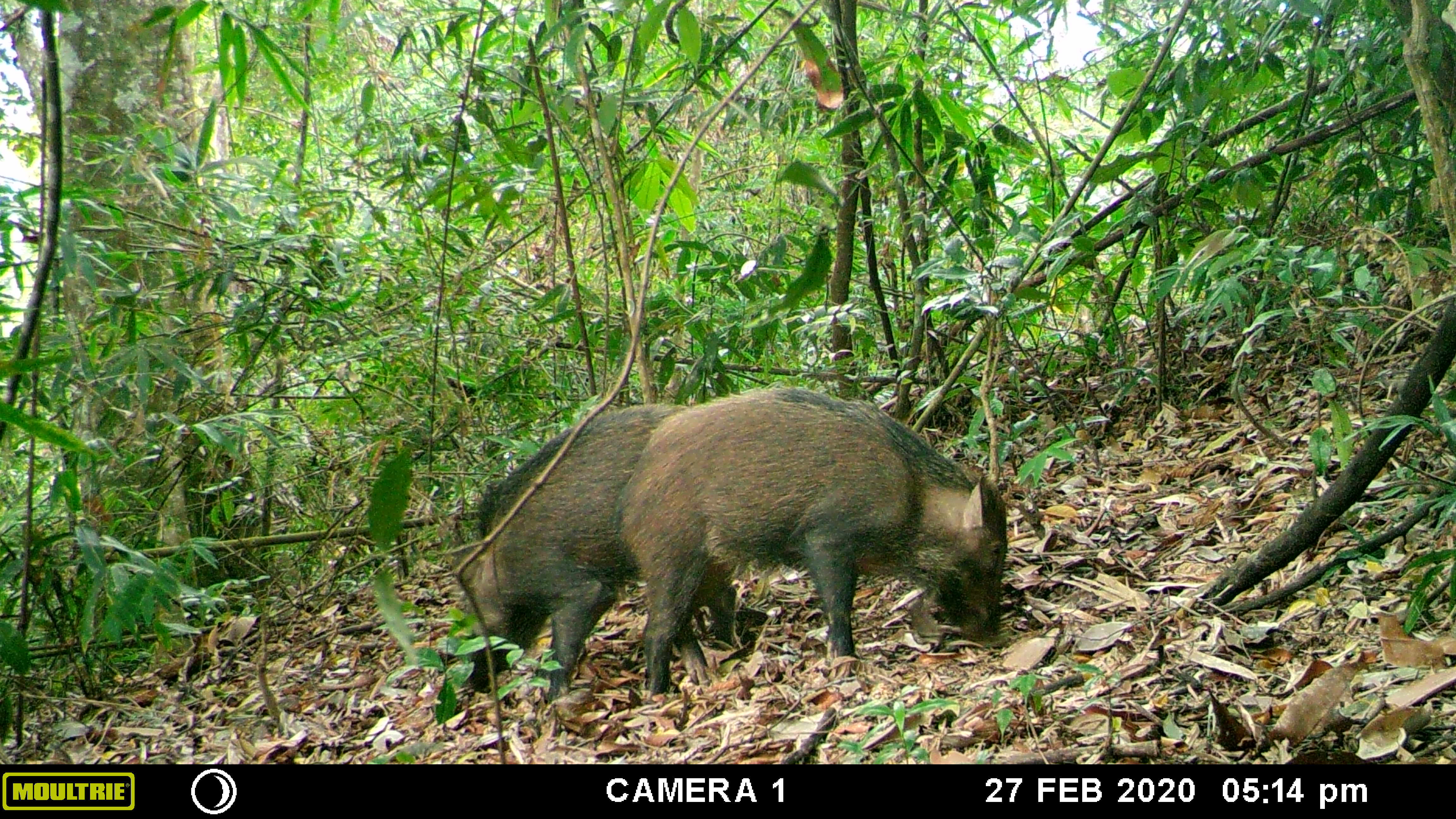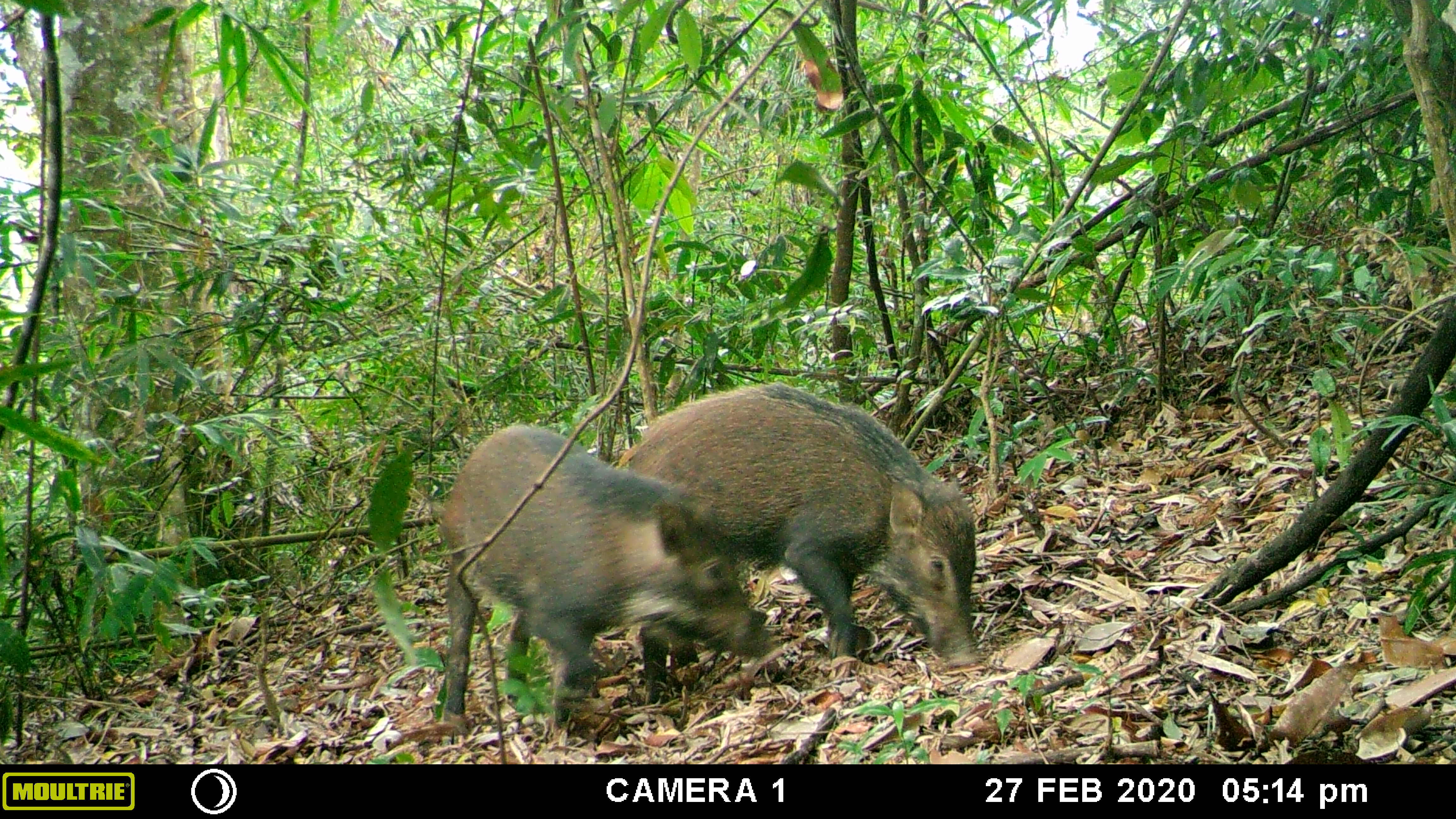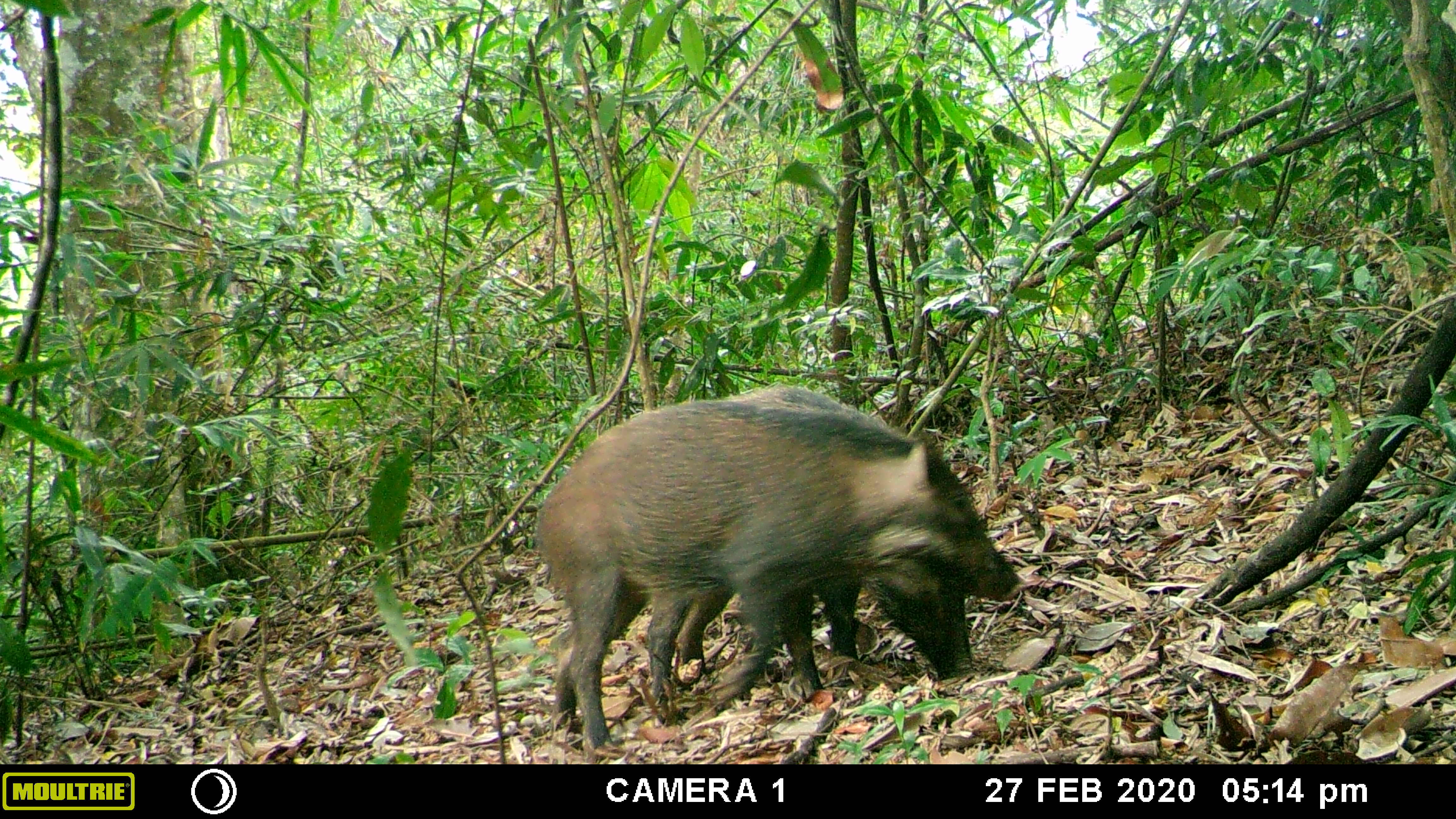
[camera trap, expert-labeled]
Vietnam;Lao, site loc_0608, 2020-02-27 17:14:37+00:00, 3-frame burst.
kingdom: Animalia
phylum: Chordata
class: Mammalia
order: Artiodactyla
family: Suidae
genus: Sus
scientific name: Sus scrofa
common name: eurasian wild pig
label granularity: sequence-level